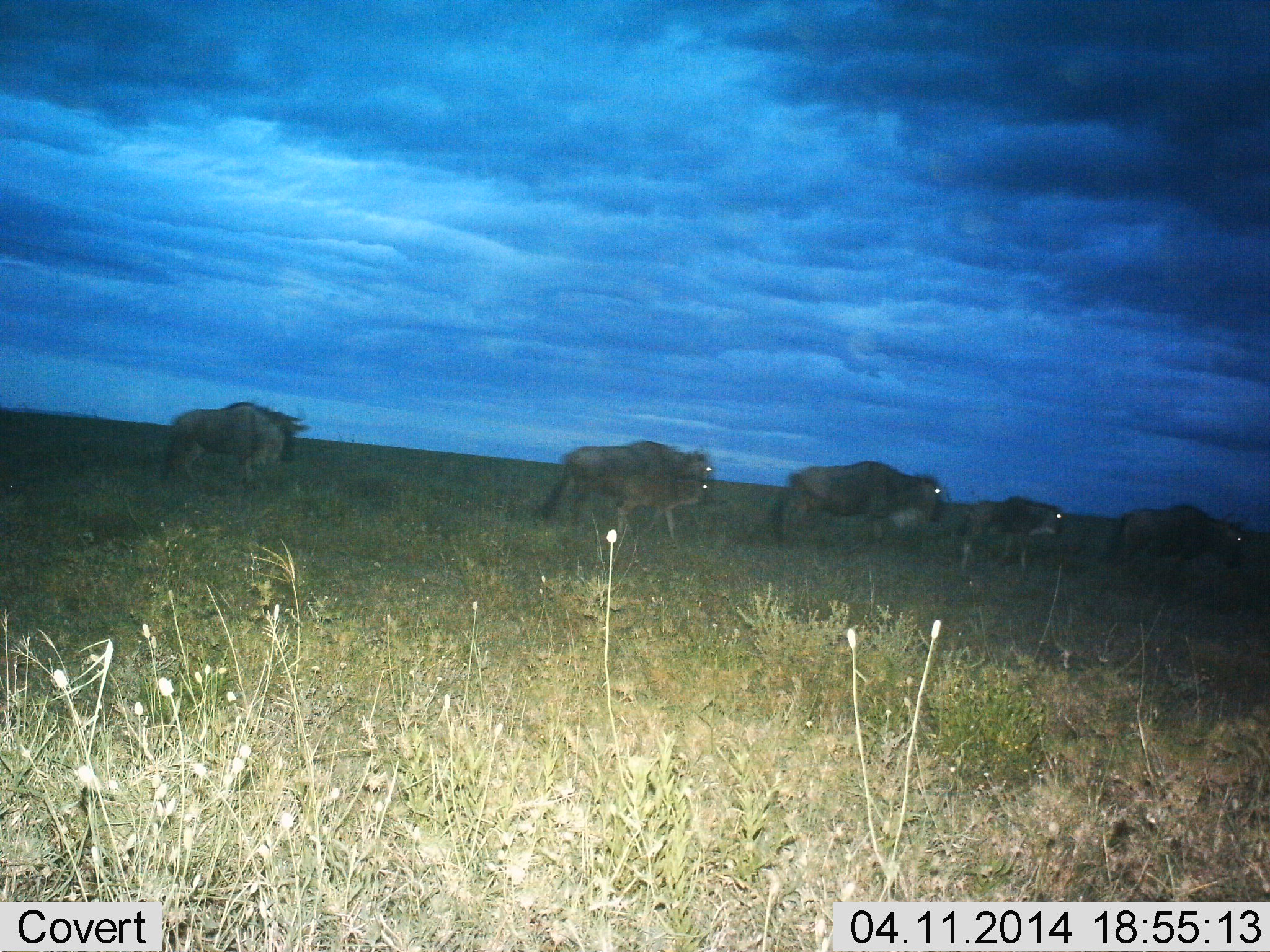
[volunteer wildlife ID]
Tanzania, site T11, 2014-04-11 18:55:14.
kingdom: Animalia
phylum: Chordata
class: Mammalia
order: Artiodactyla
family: Bovidae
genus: Connochaetes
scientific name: Connochaetes taurinus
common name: blue wildebeest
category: wildebeest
Wildebeest (blue wildebeest) (Connochaetes taurinus), count 6. Behavior (volunteer vote fractions): standing 0%, resting 0%, moving 100%, interacting 0%. Young present (vote fraction): 50%. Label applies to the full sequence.